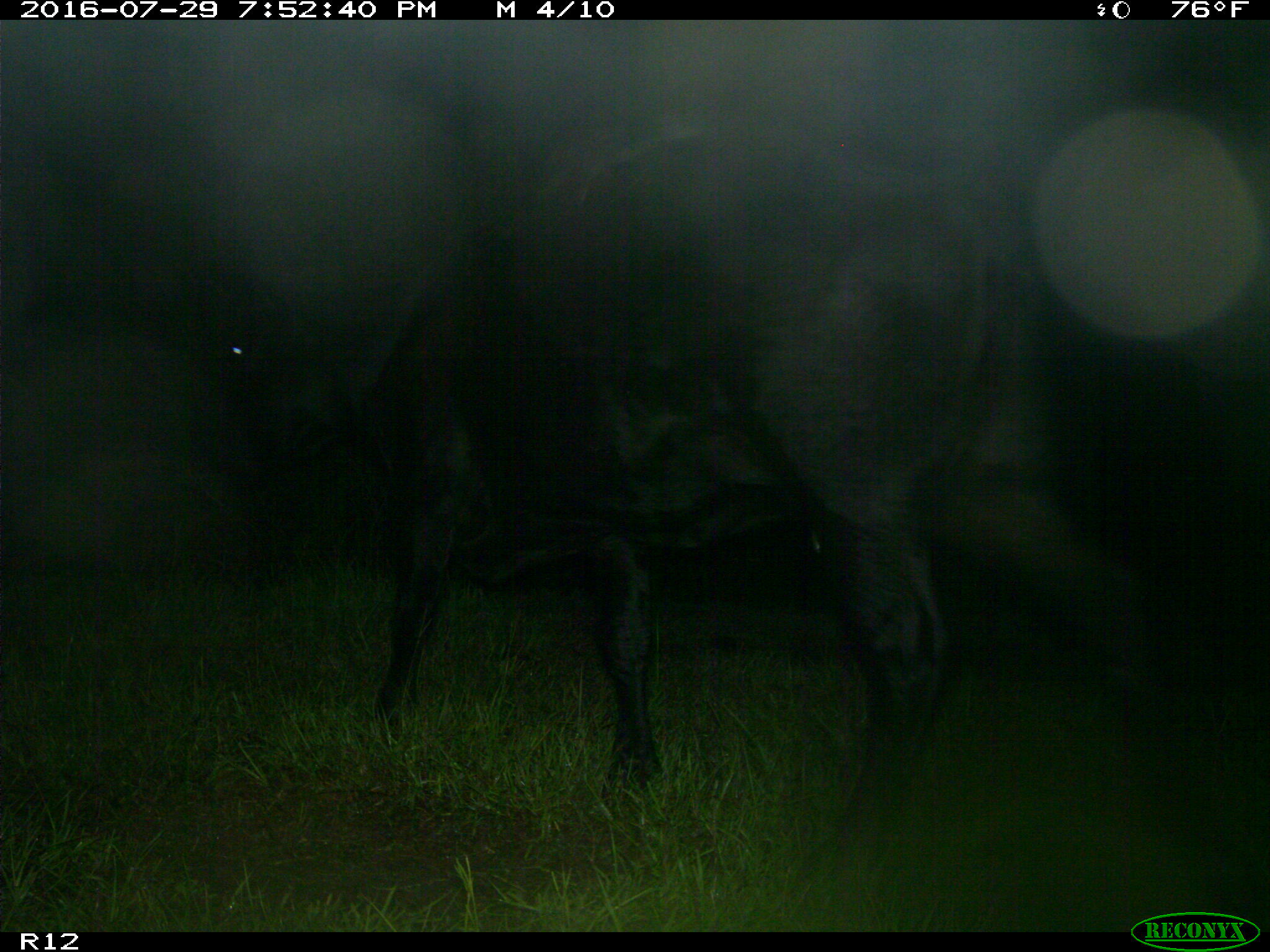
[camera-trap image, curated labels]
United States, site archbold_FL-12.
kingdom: Animalia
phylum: Chordata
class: Mammalia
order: Artiodactyla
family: Bovidae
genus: Bos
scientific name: Bos taurus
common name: domestic cow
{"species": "Bos taurus (domestic cow)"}